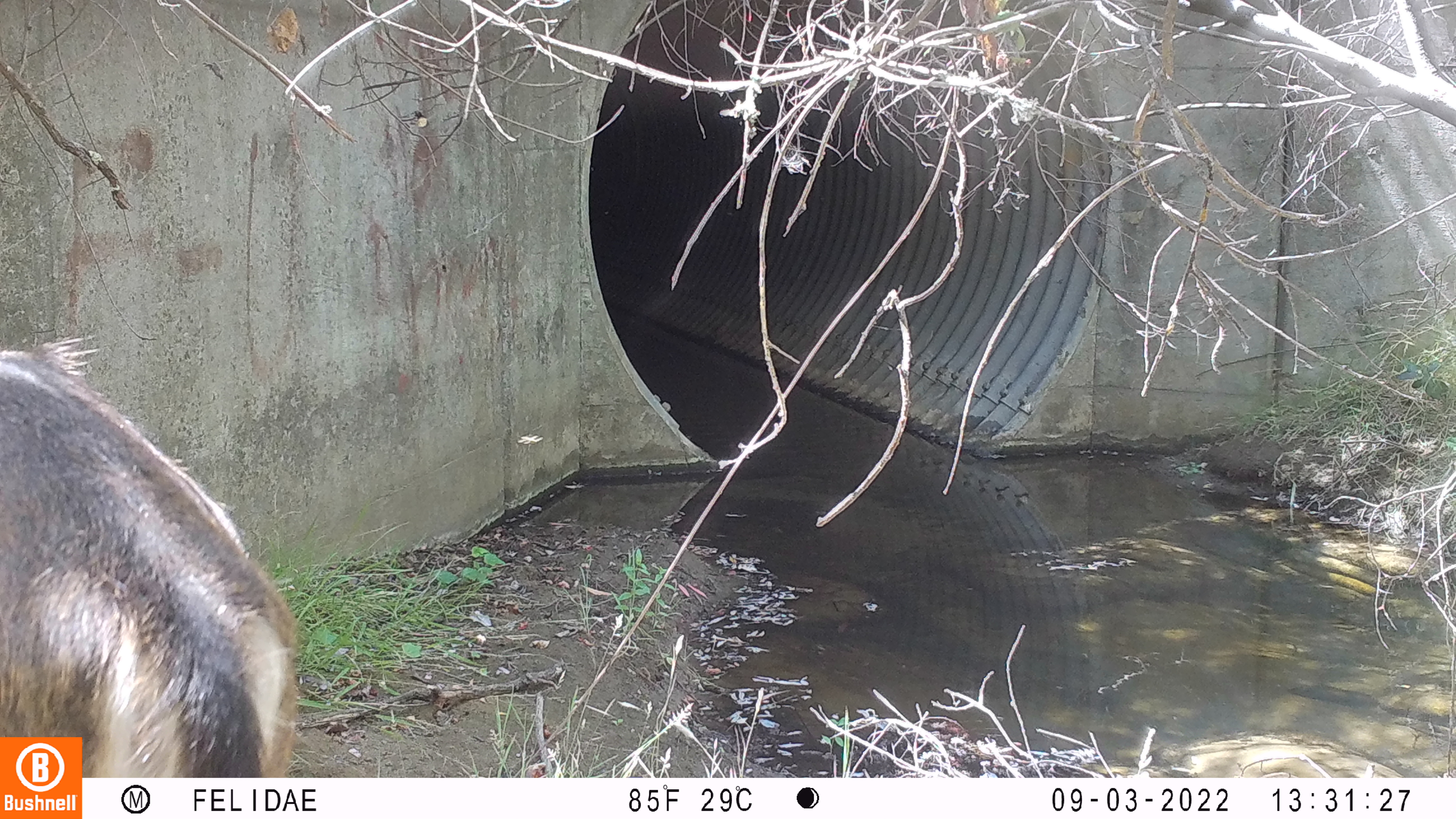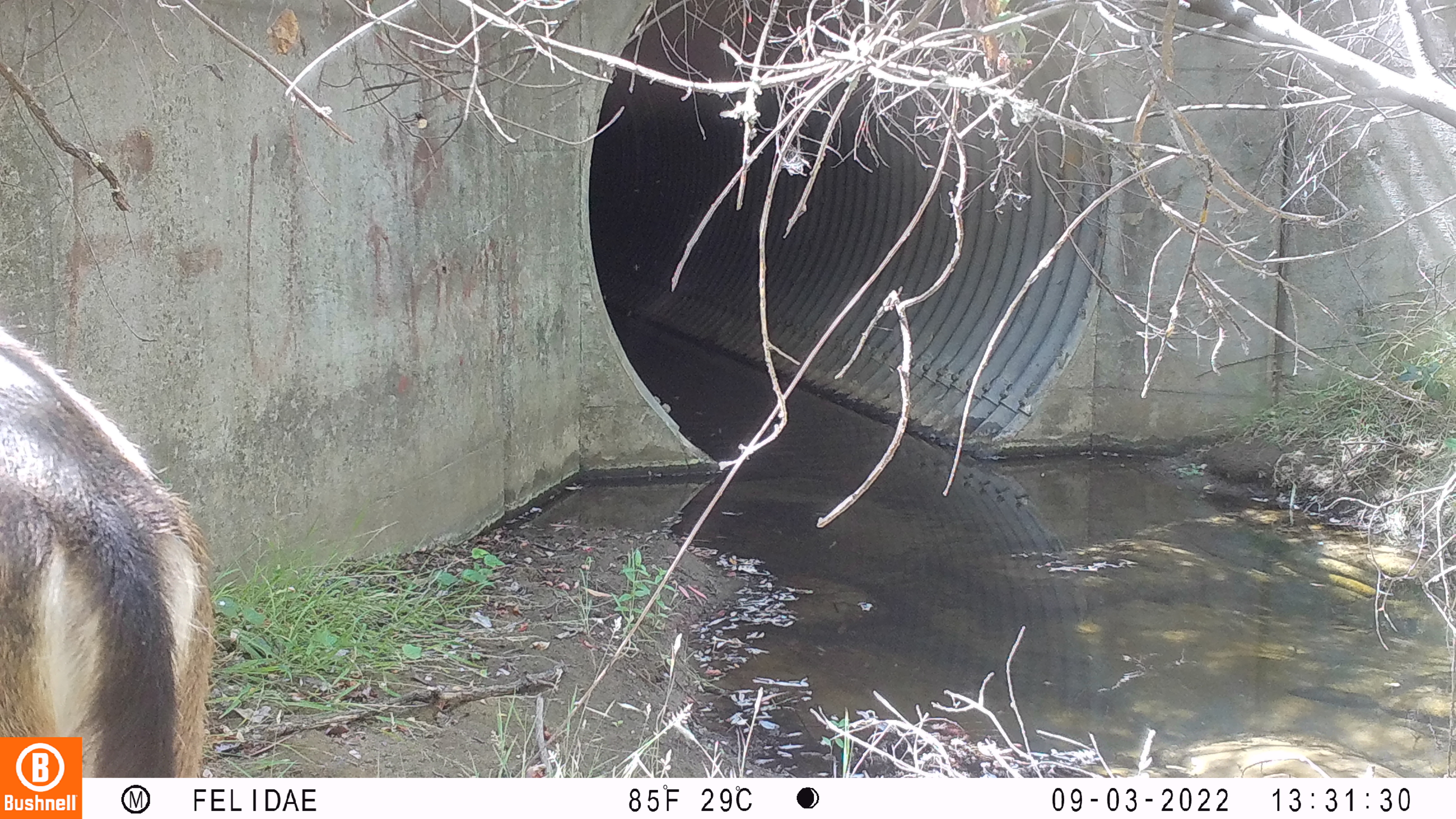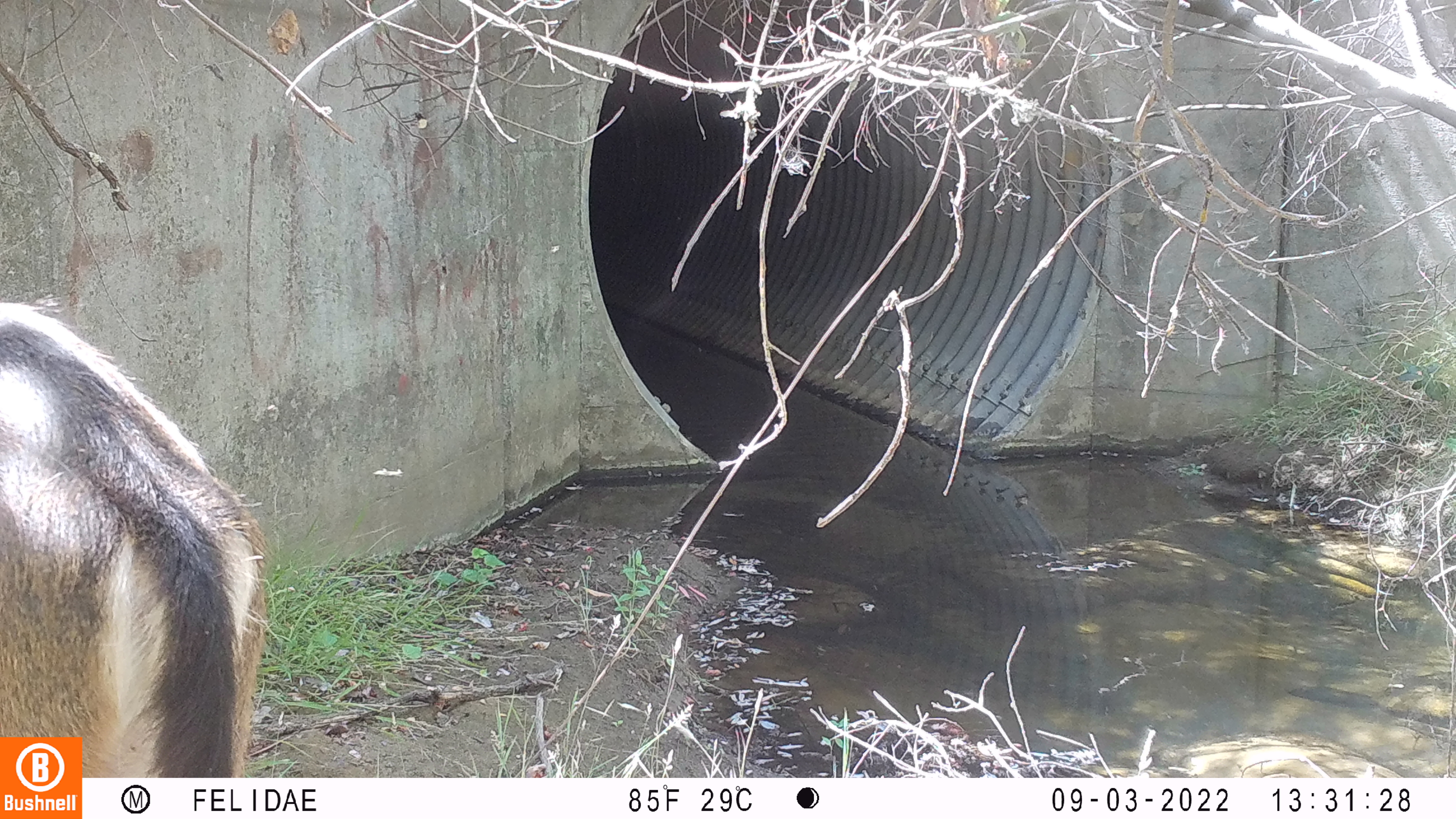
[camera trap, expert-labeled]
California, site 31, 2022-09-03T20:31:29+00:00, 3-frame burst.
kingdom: Animalia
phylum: Chordata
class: Mammalia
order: Artiodactyla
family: Cervidae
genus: Odocoileus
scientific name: Odocoileus hemionus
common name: mule deer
Mule deer (Odocoileus hemionus).